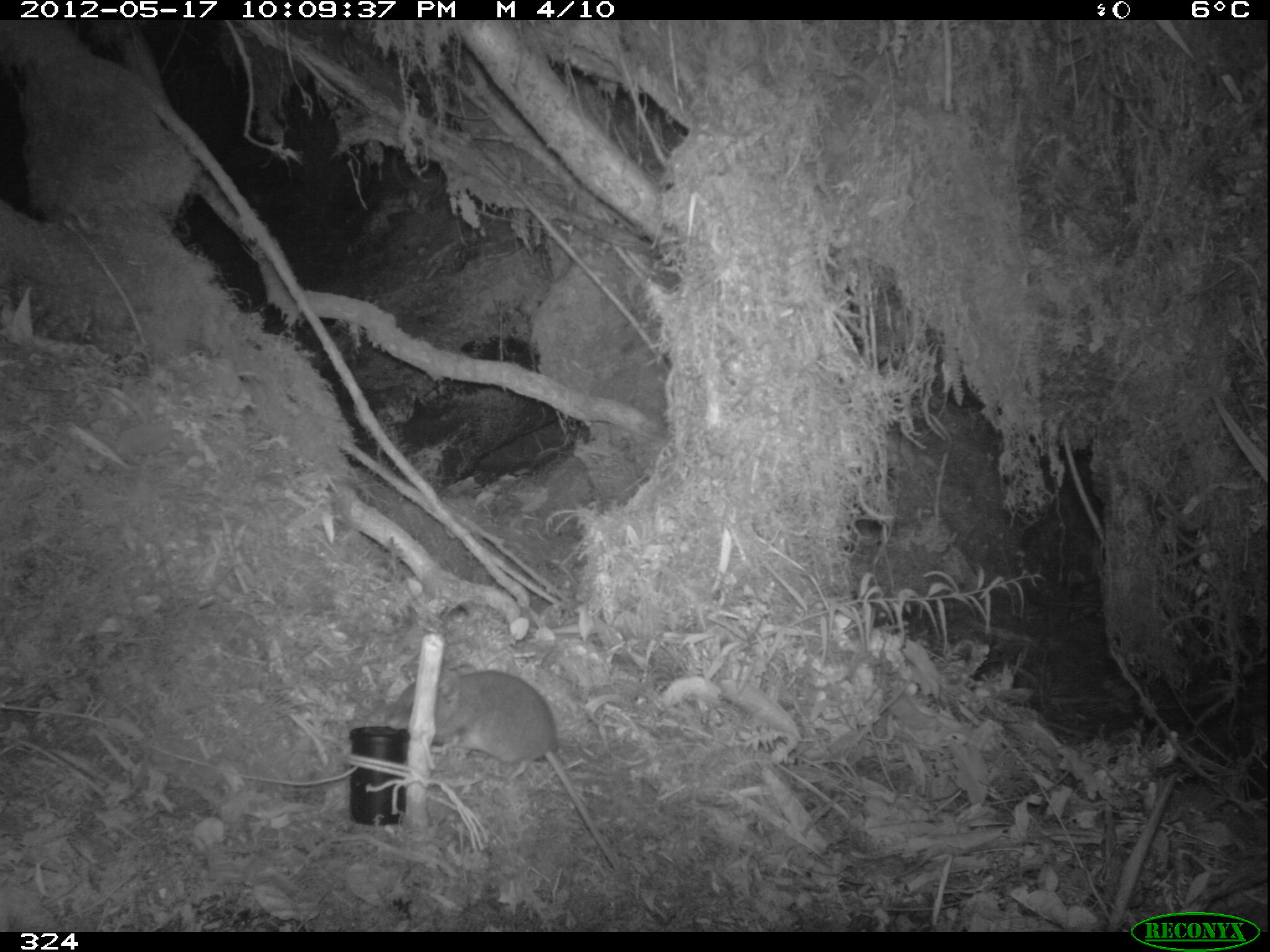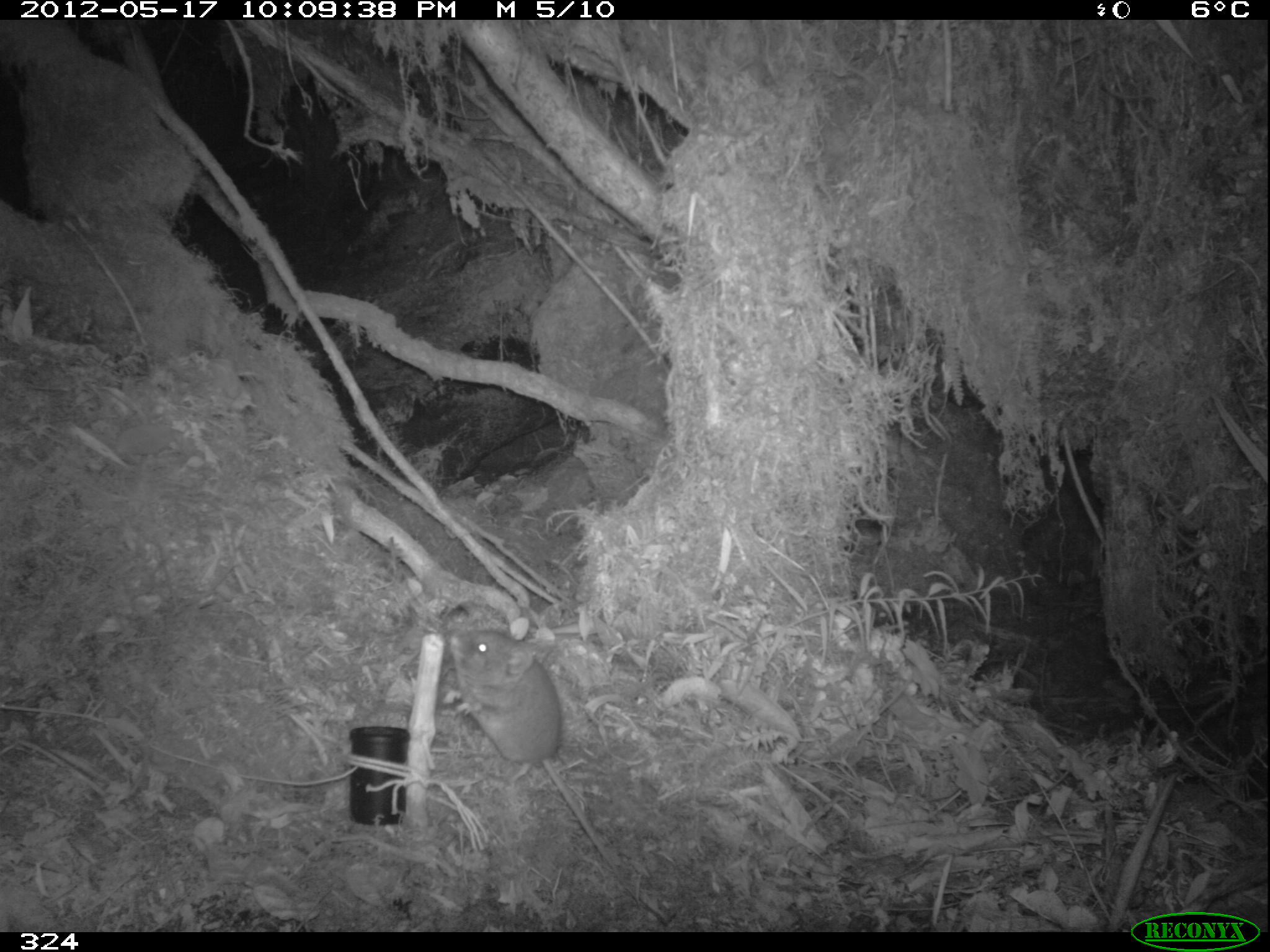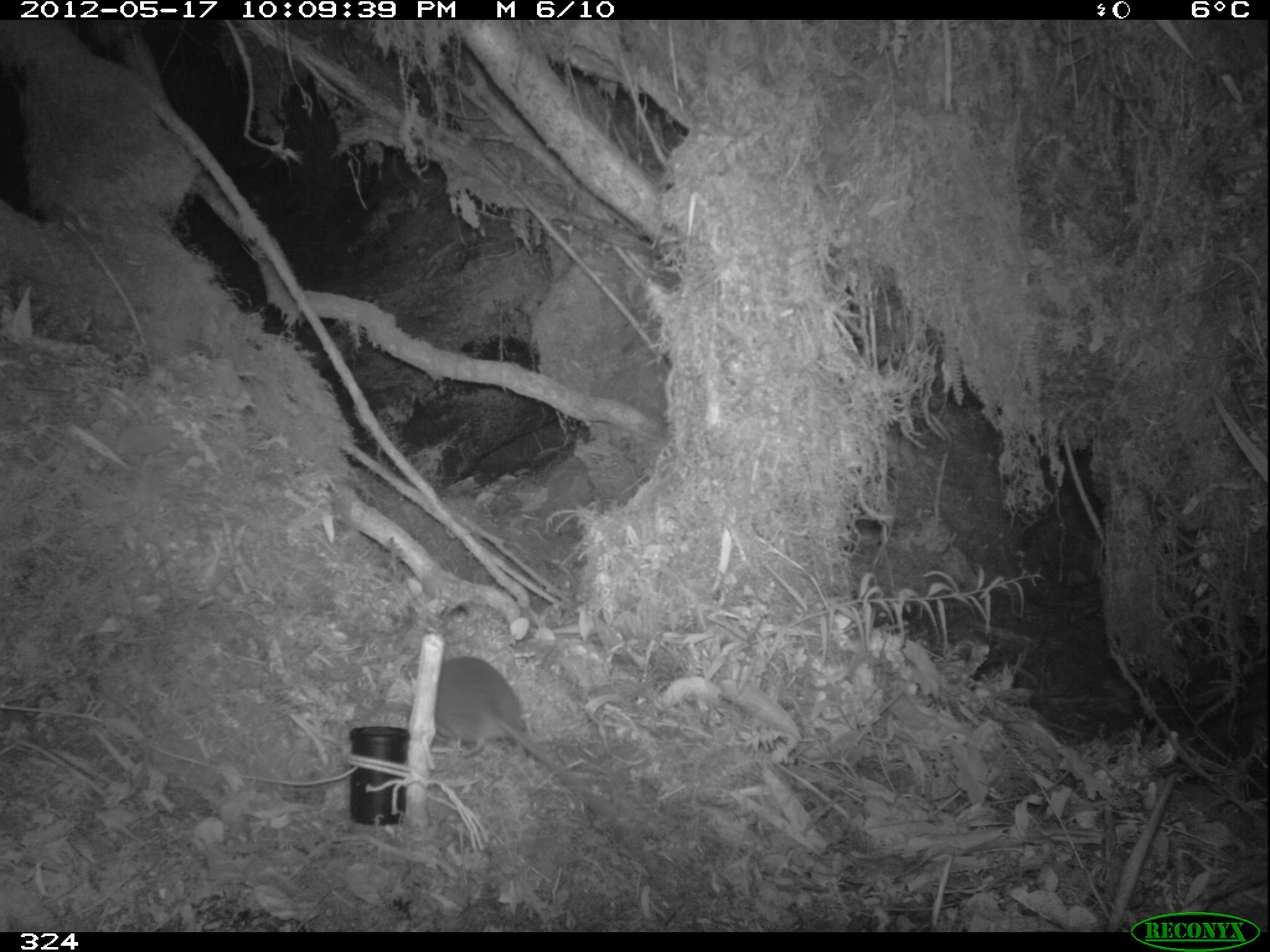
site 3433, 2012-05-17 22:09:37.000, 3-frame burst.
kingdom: Animalia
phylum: Chordata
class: Mammalia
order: Rodentia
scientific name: Rodentia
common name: rodents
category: unknown rodent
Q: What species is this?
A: Unknown rodent (rodents) (Rodentia).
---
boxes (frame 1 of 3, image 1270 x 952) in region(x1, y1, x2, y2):
unknown rodent: region(383, 669, 673, 926)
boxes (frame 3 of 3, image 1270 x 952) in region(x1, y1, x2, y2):
unknown rodent: region(399, 655, 665, 891)